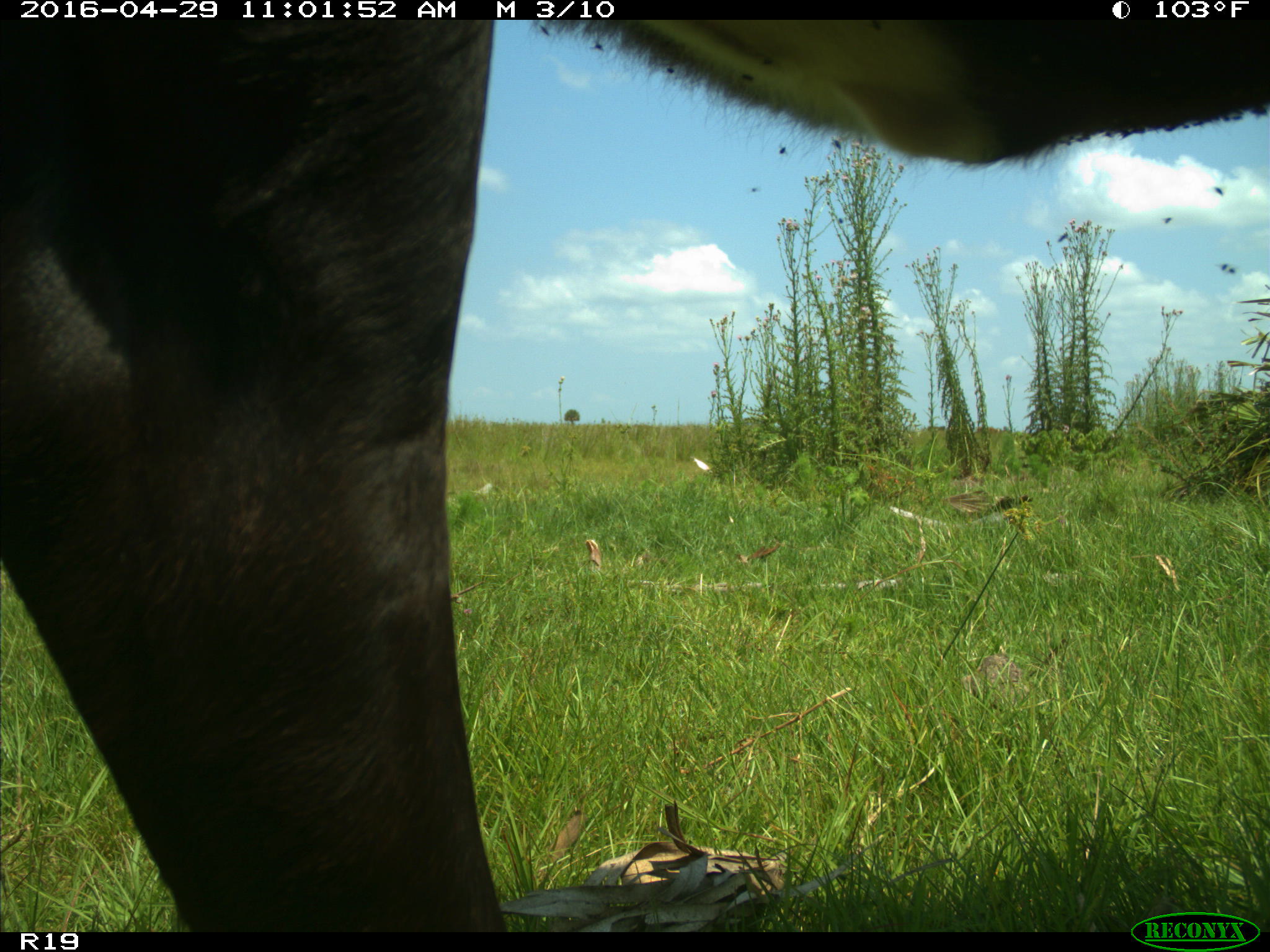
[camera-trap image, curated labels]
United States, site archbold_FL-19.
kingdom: Animalia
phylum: Chordata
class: Mammalia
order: Artiodactyla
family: Bovidae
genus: Bos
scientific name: Bos taurus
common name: domestic cow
Bos taurus (domestic cow).